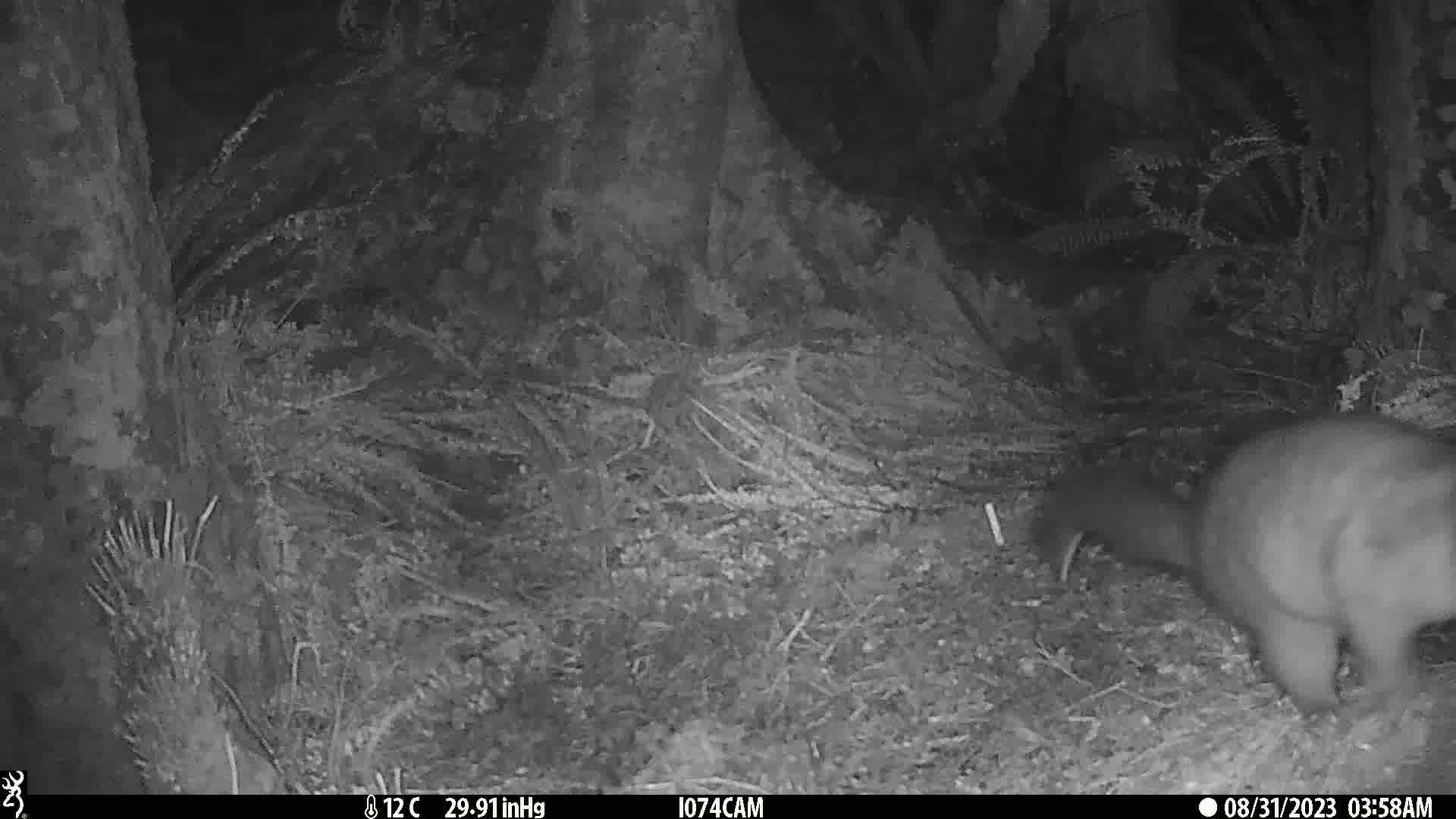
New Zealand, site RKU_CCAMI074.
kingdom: Animalia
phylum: Chordata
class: Mammalia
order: Diprotodontia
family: Phalangeridae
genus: Trichosurus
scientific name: Trichosurus vulpecula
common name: common brushtail possum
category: possum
Possum (common brushtail possum) (Trichosurus vulpecula).